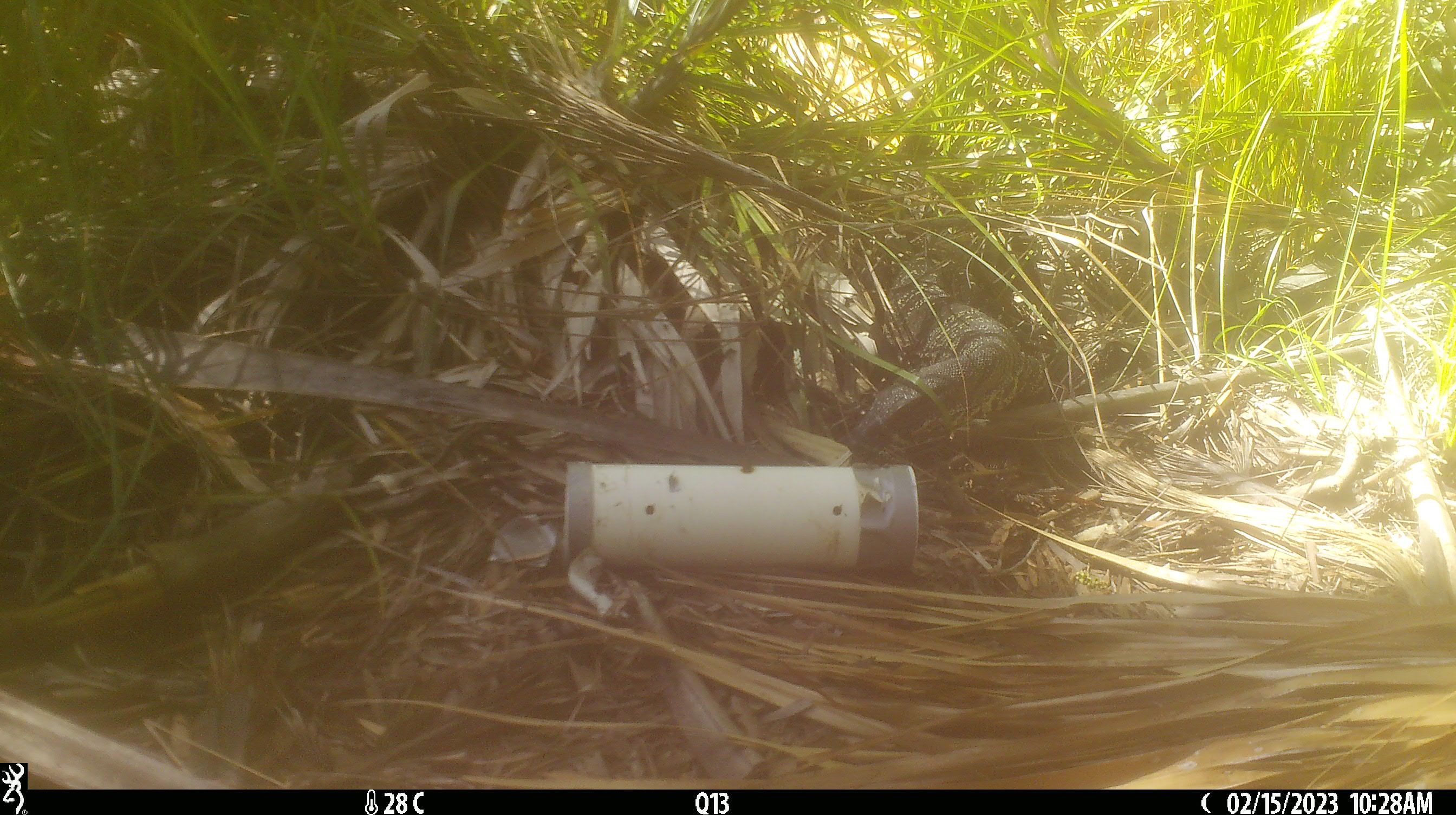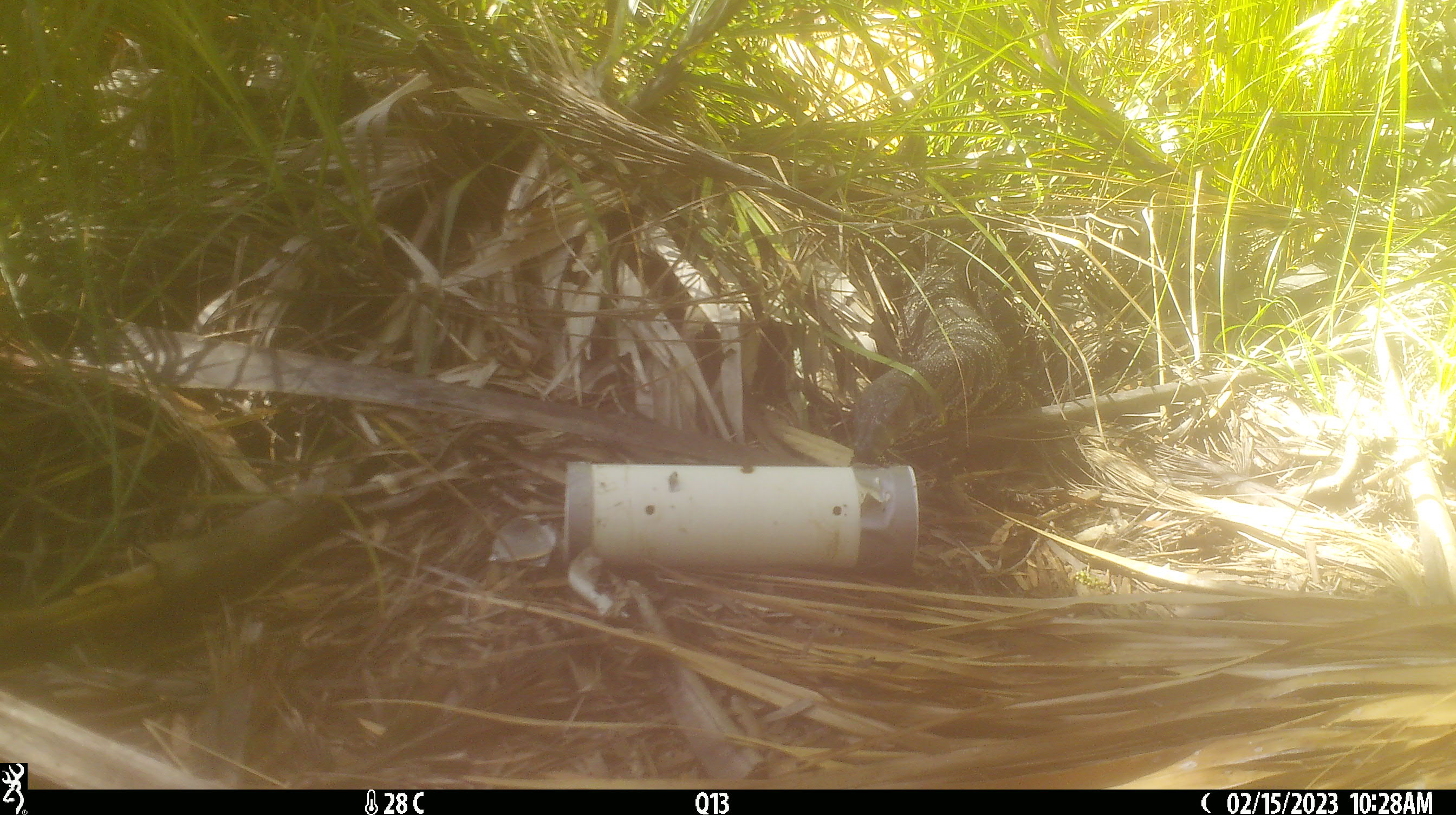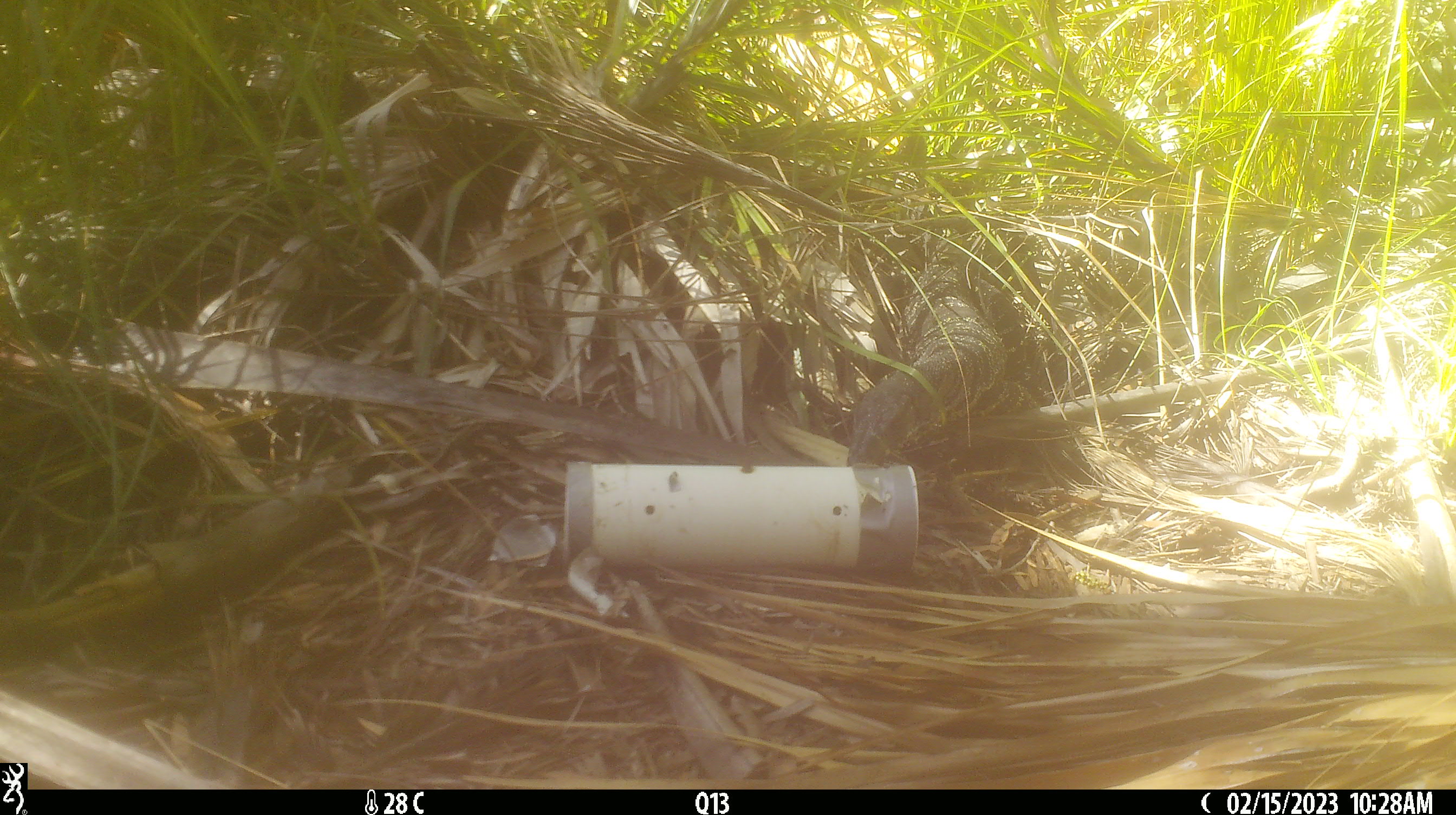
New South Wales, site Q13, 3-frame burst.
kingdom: Animalia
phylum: Chordata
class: Reptilia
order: Squamata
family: Varanidae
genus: Varanus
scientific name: Varanus varius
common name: lace monitor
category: goanna